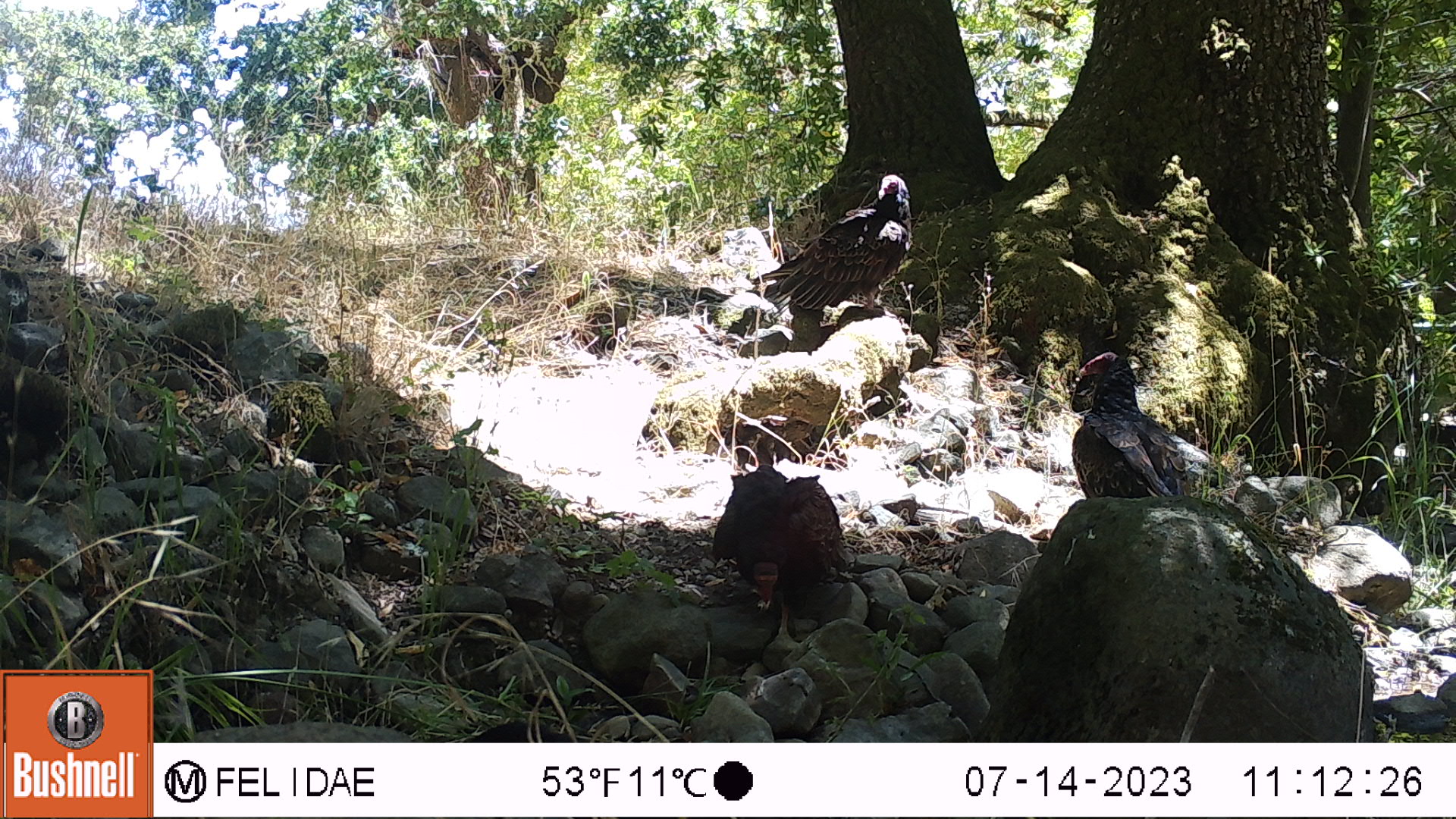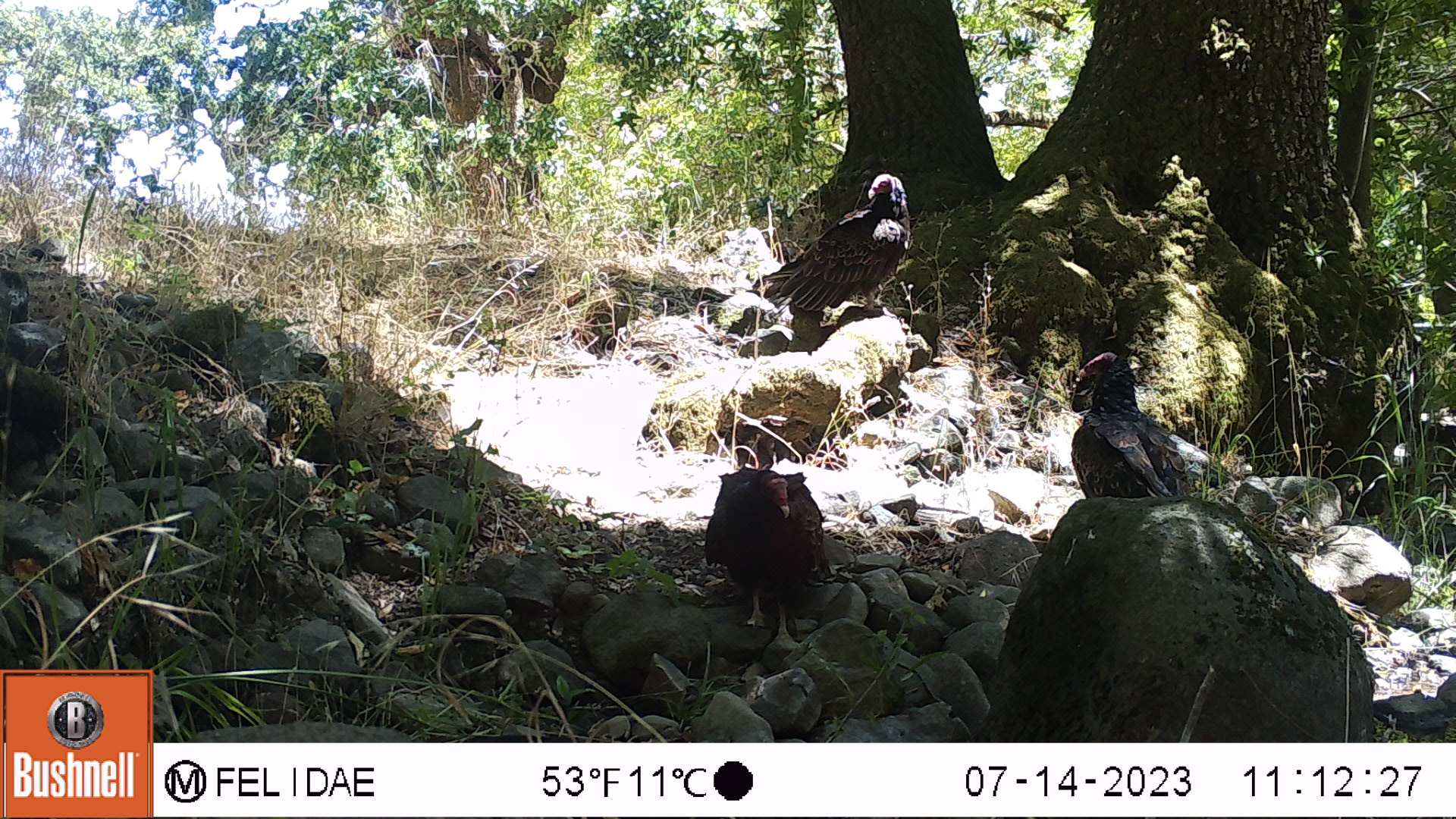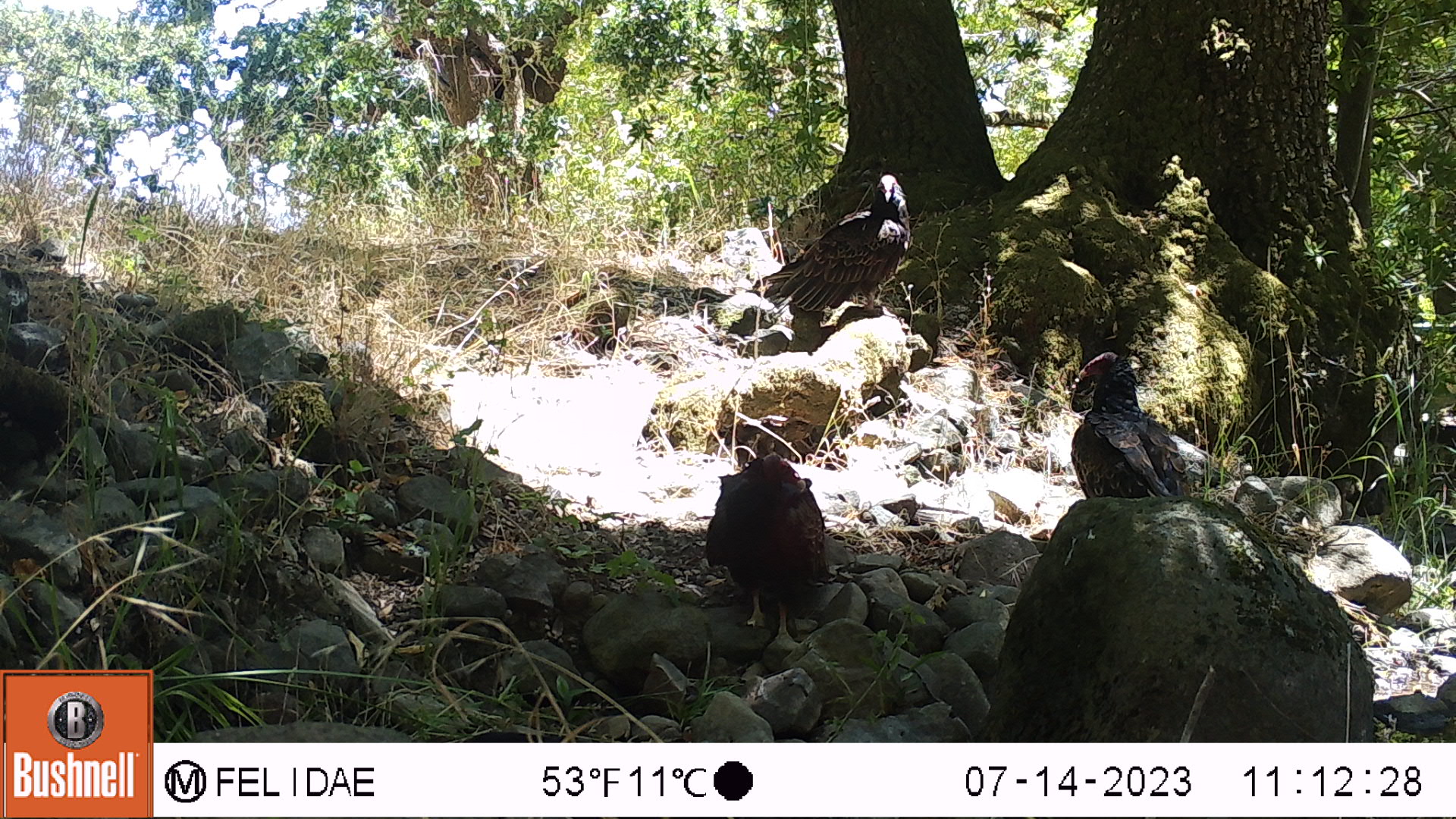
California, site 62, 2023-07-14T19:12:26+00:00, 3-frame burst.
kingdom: Animalia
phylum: Chordata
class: Aves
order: Cathartiformes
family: Cathartidae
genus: Cathartes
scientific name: Cathartes aura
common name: turkey vulture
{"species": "turkey vulture (Cathartes aura)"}